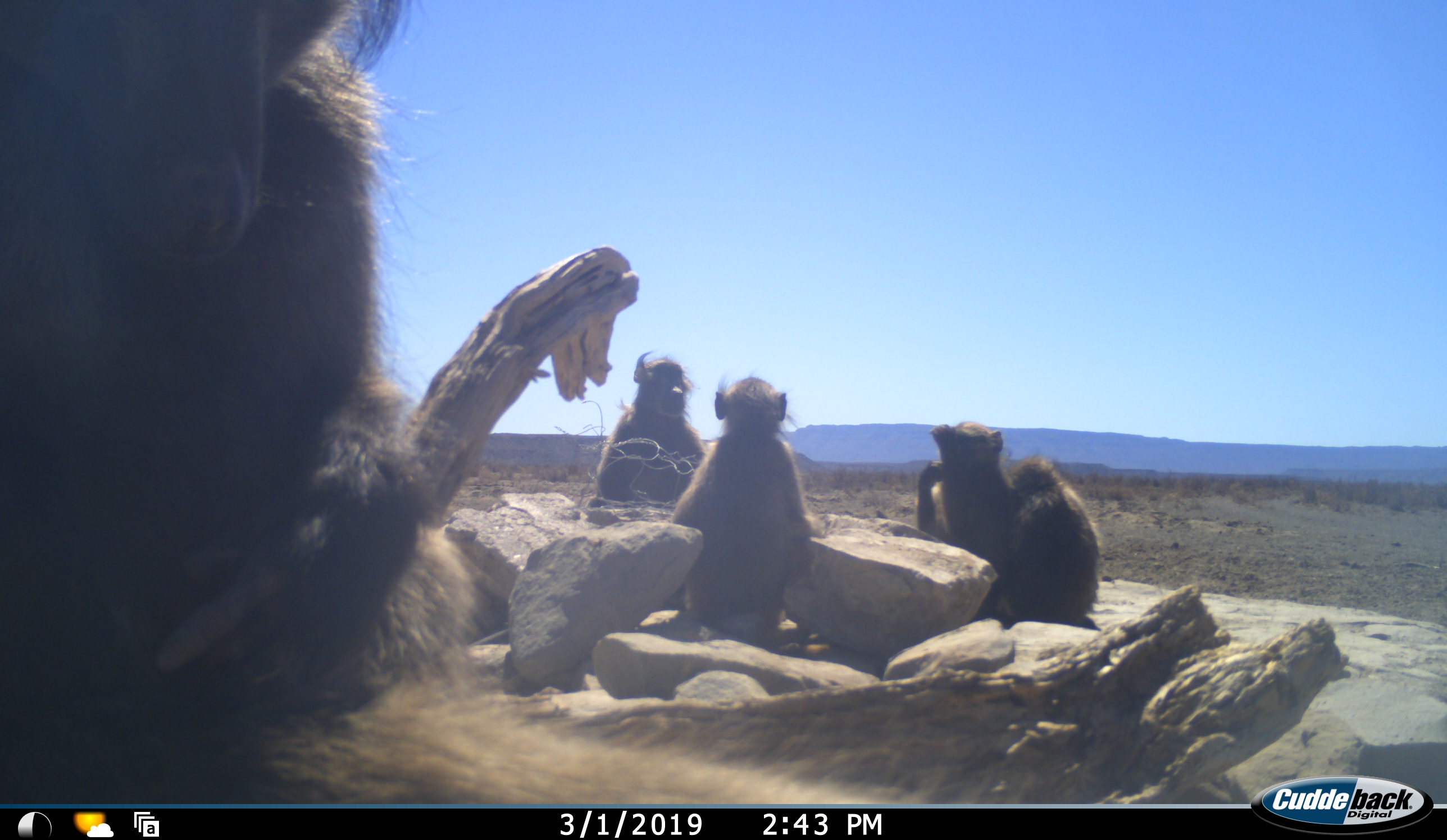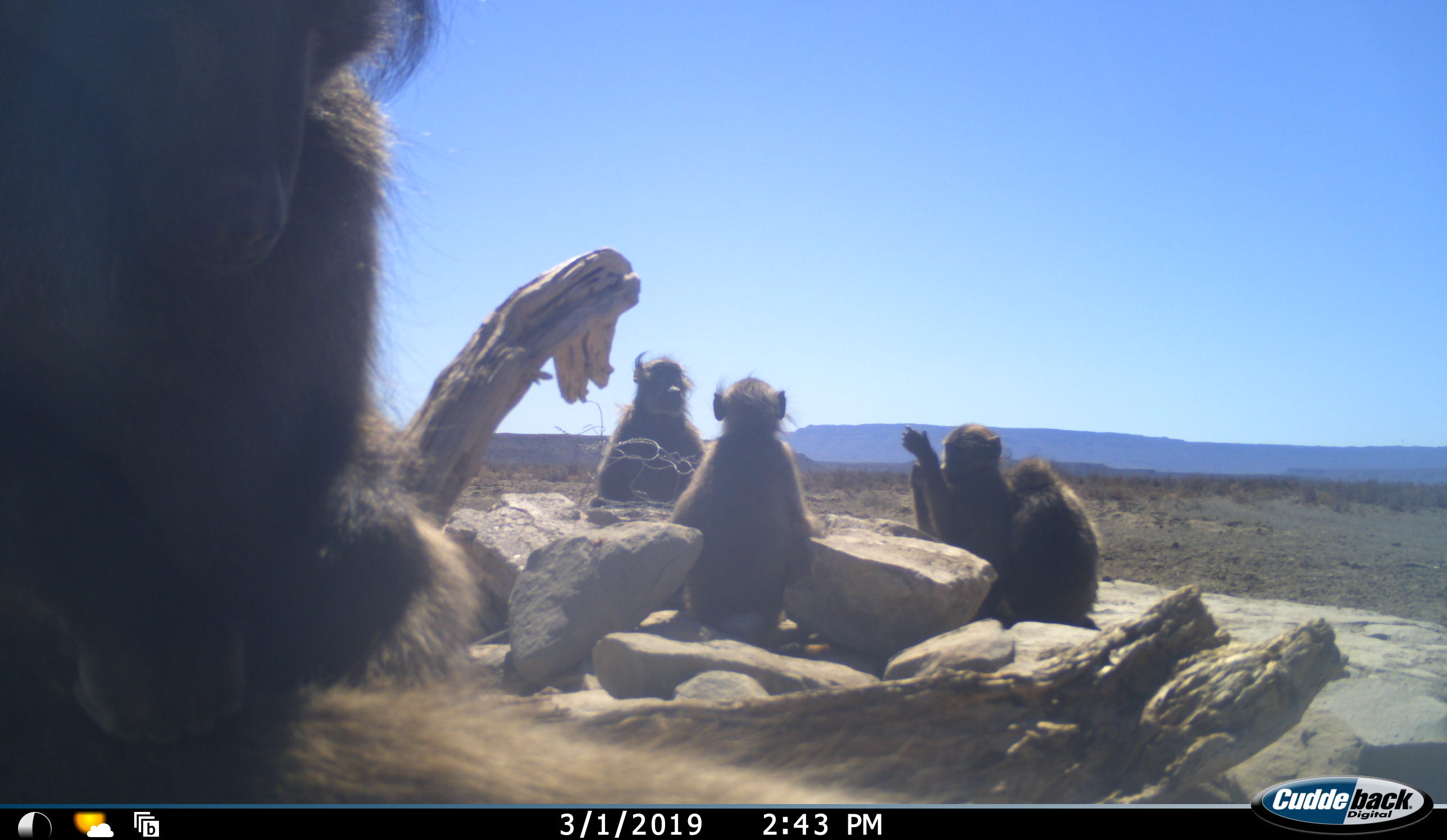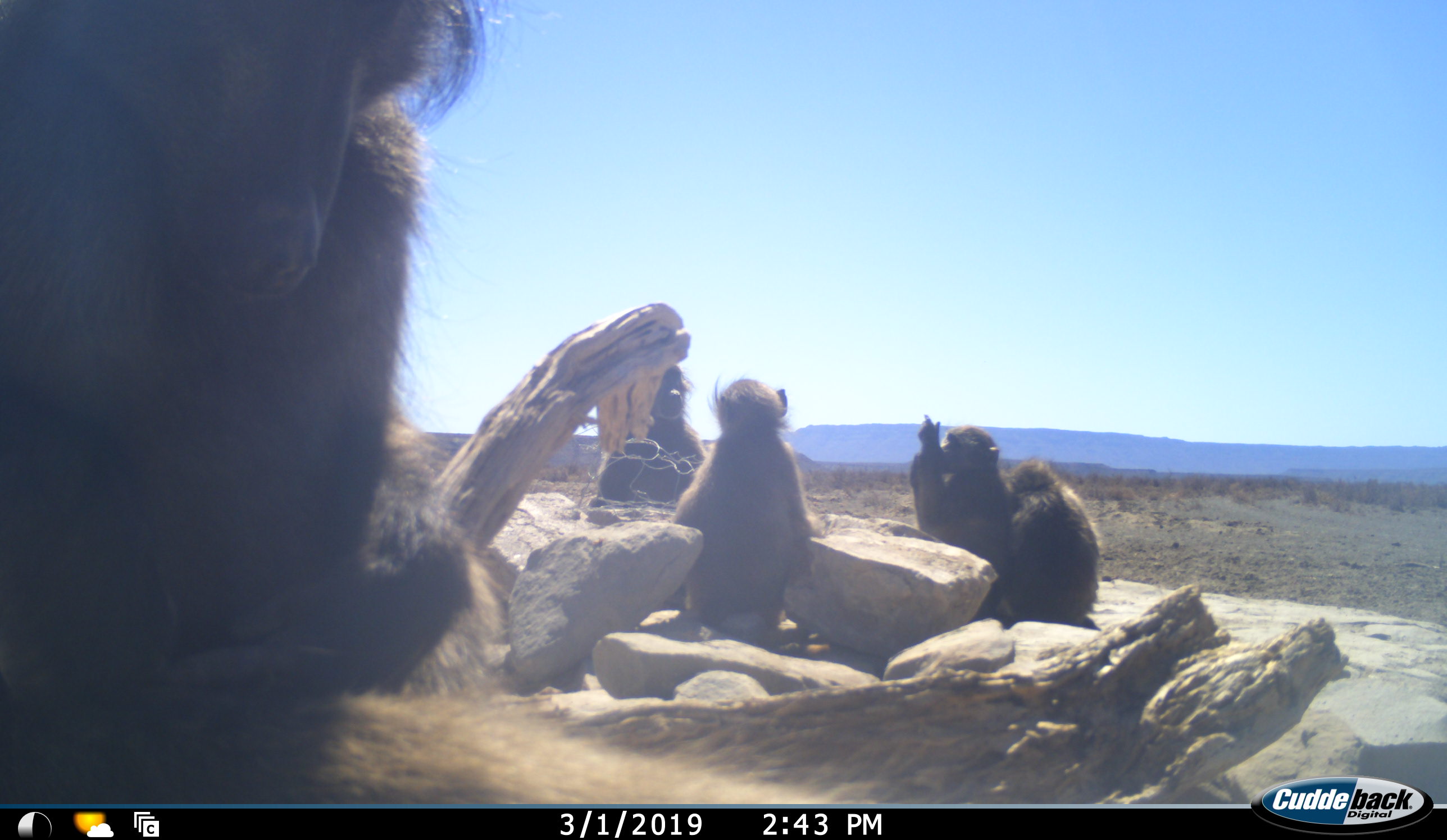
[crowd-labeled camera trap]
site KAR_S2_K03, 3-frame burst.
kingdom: Animalia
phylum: Chordata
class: Mammalia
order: Primates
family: Cercopithecidae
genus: Papio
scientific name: Papio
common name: baboon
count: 5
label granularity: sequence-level